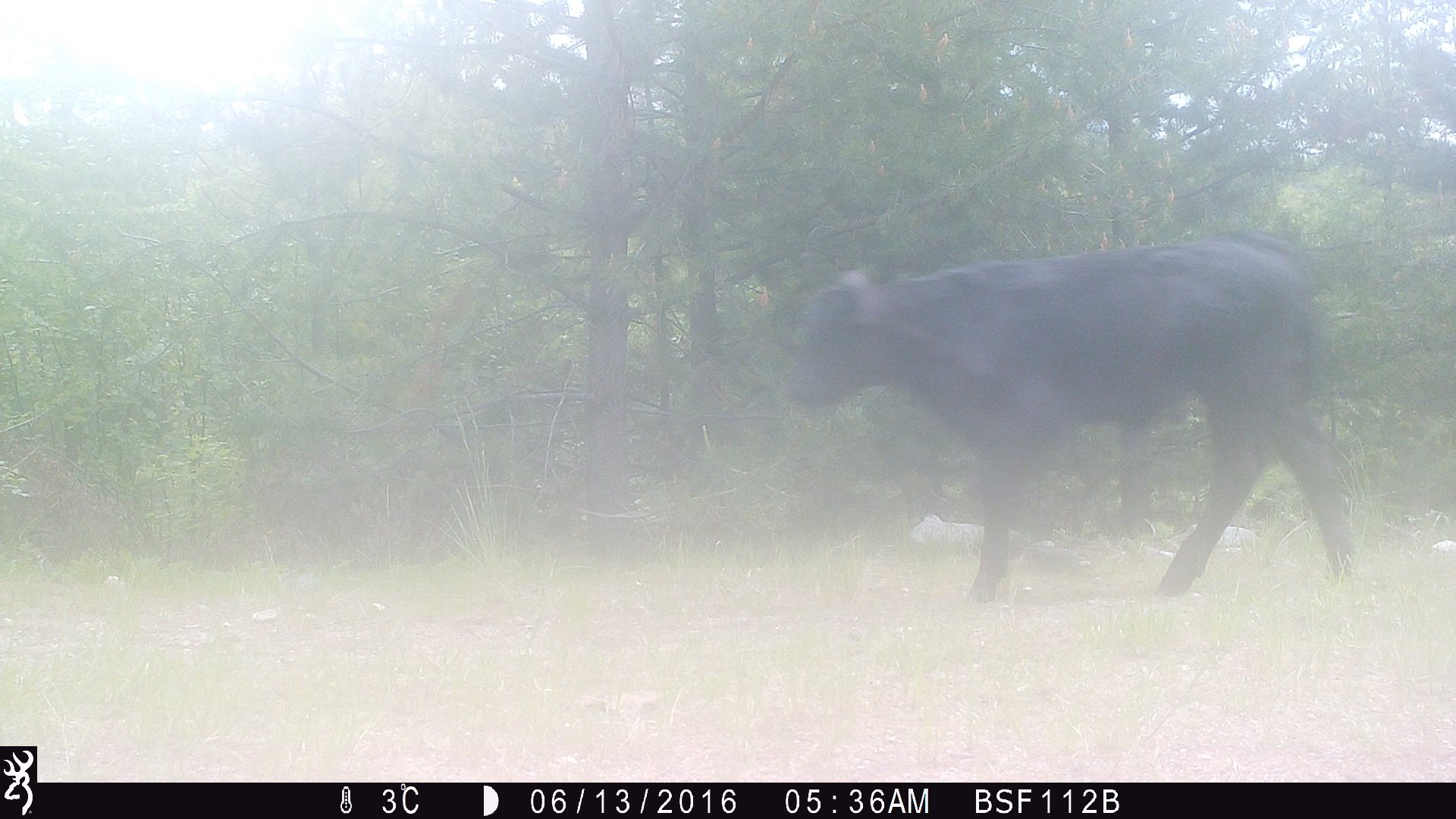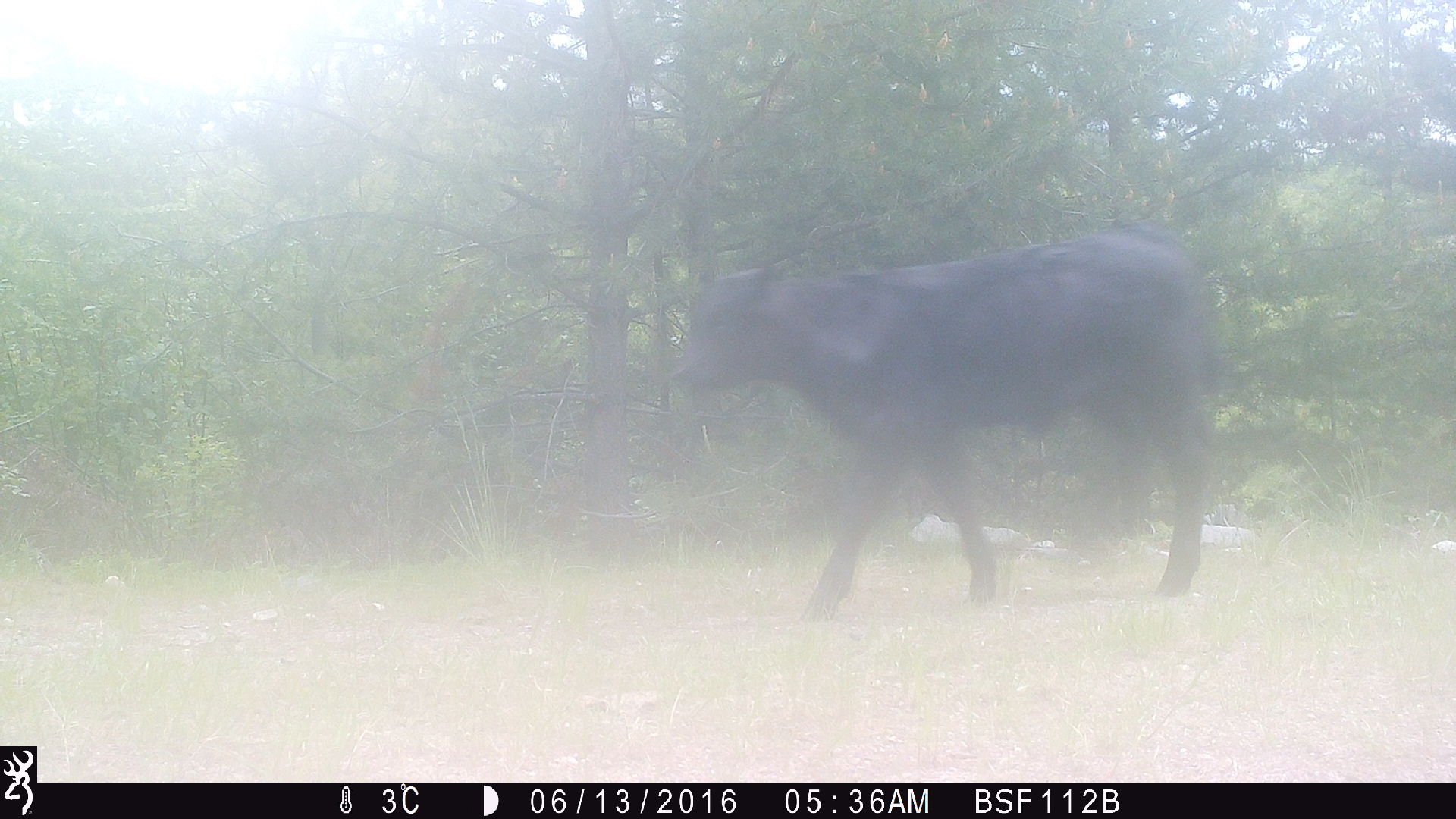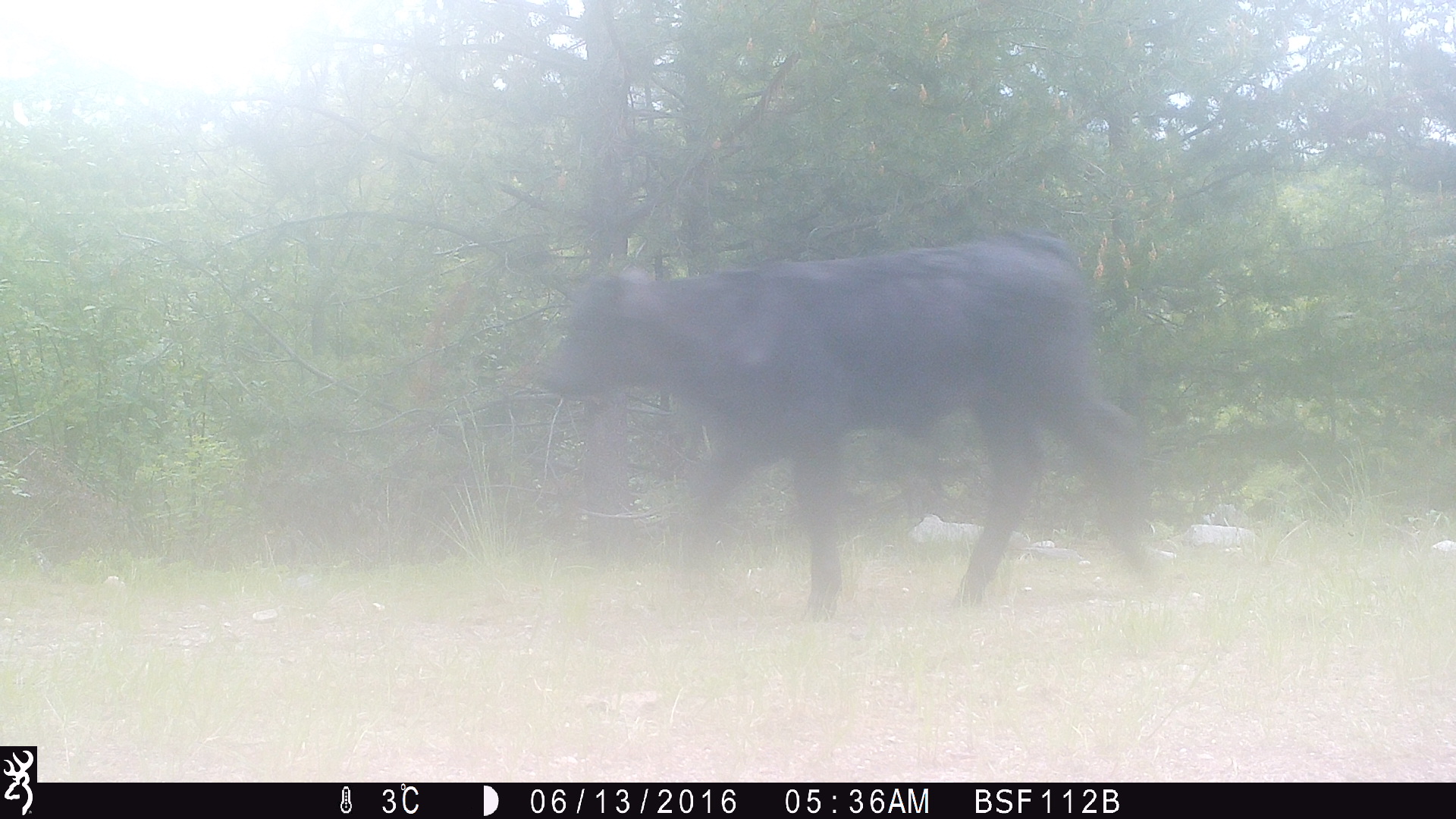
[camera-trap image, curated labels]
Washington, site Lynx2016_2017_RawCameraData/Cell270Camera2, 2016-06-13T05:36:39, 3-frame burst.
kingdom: Animalia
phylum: Chordata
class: Mammalia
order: Artiodactyla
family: Bovidae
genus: Bos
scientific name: Bos taurus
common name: domestic cattle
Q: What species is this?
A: Domestic cattle (Bos taurus).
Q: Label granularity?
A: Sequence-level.